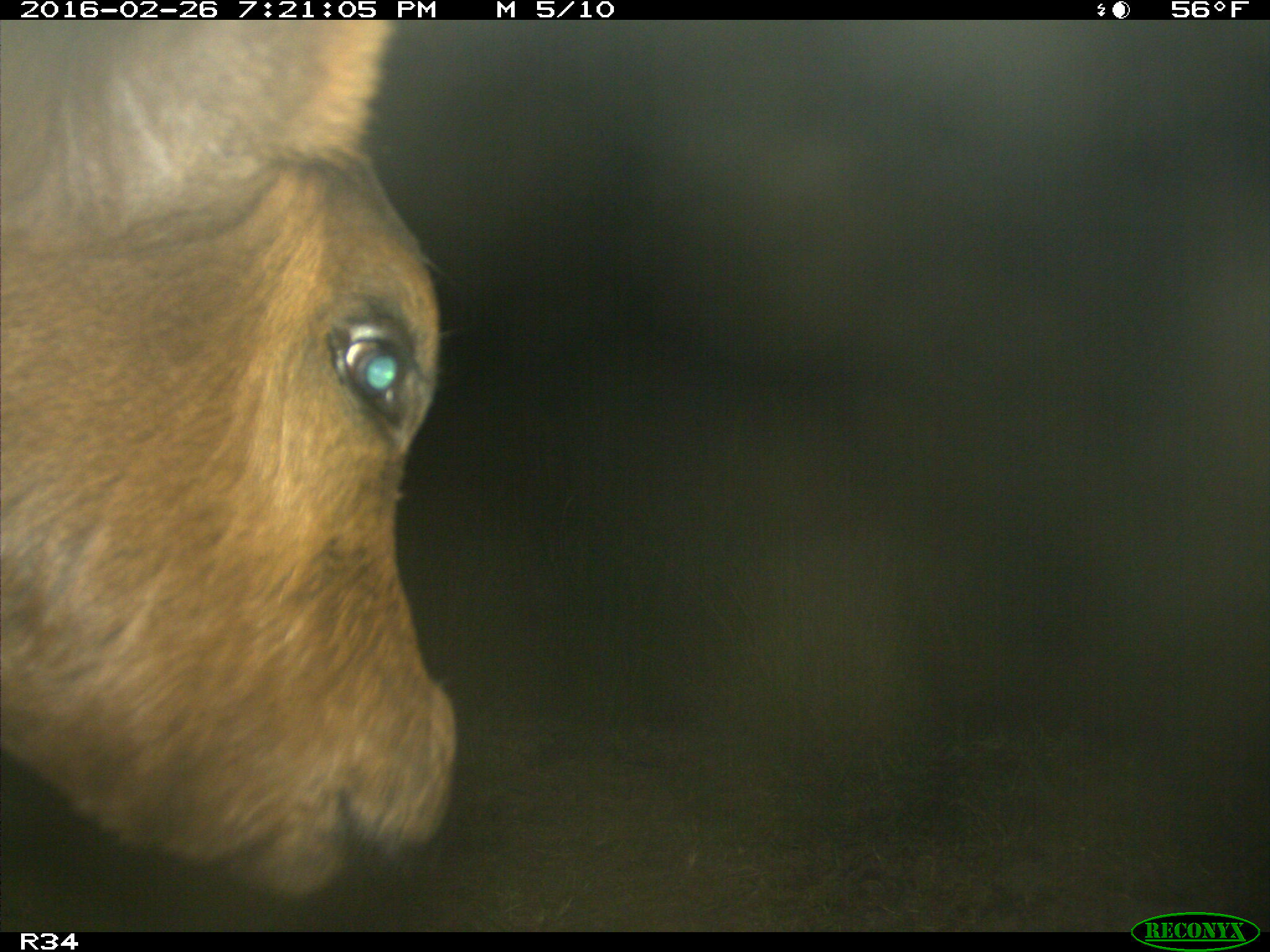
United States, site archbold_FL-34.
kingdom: Animalia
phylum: Chordata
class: Mammalia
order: Artiodactyla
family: Bovidae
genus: Bos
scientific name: Bos taurus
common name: domestic cow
Bos taurus (domestic cow).